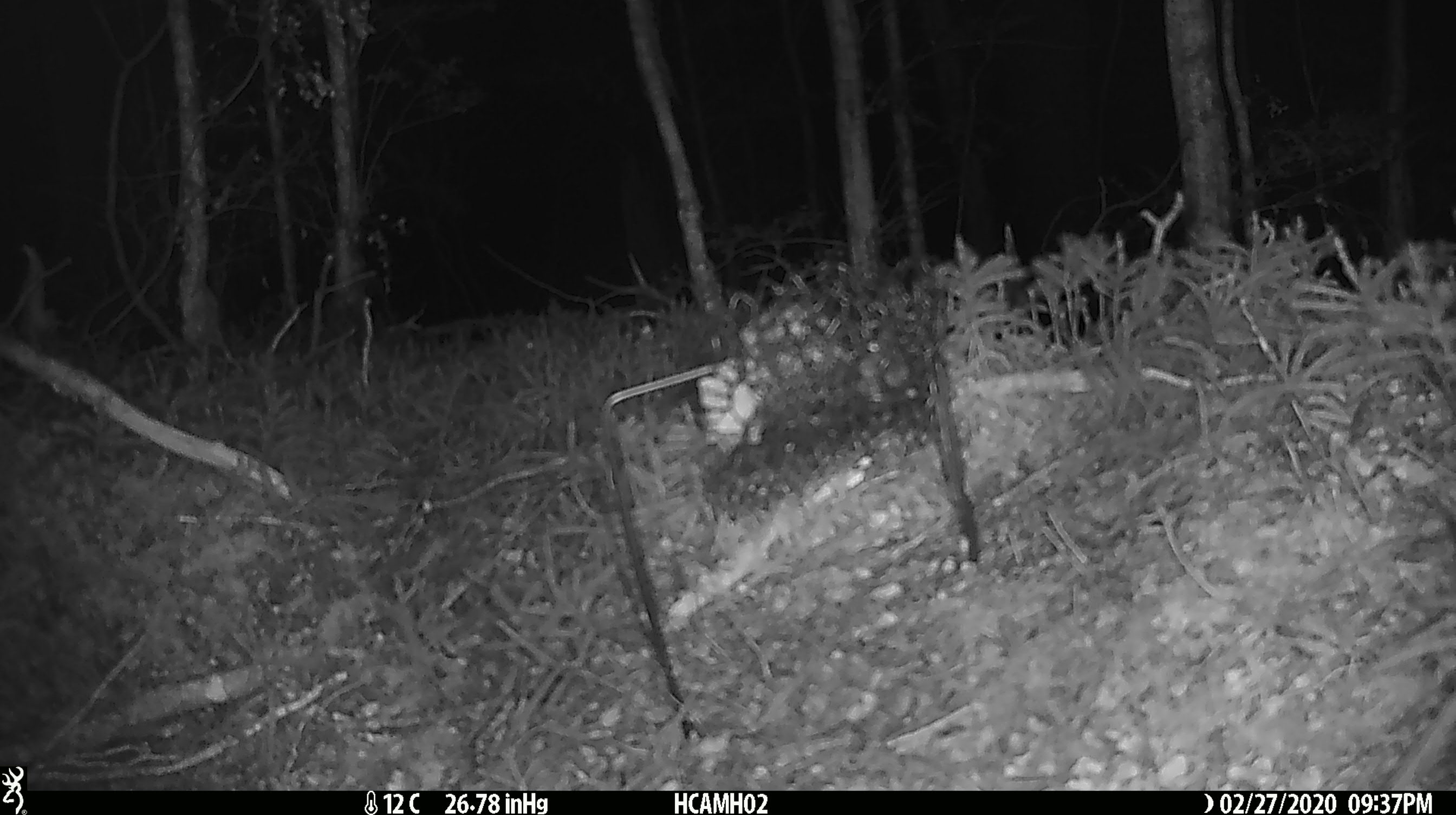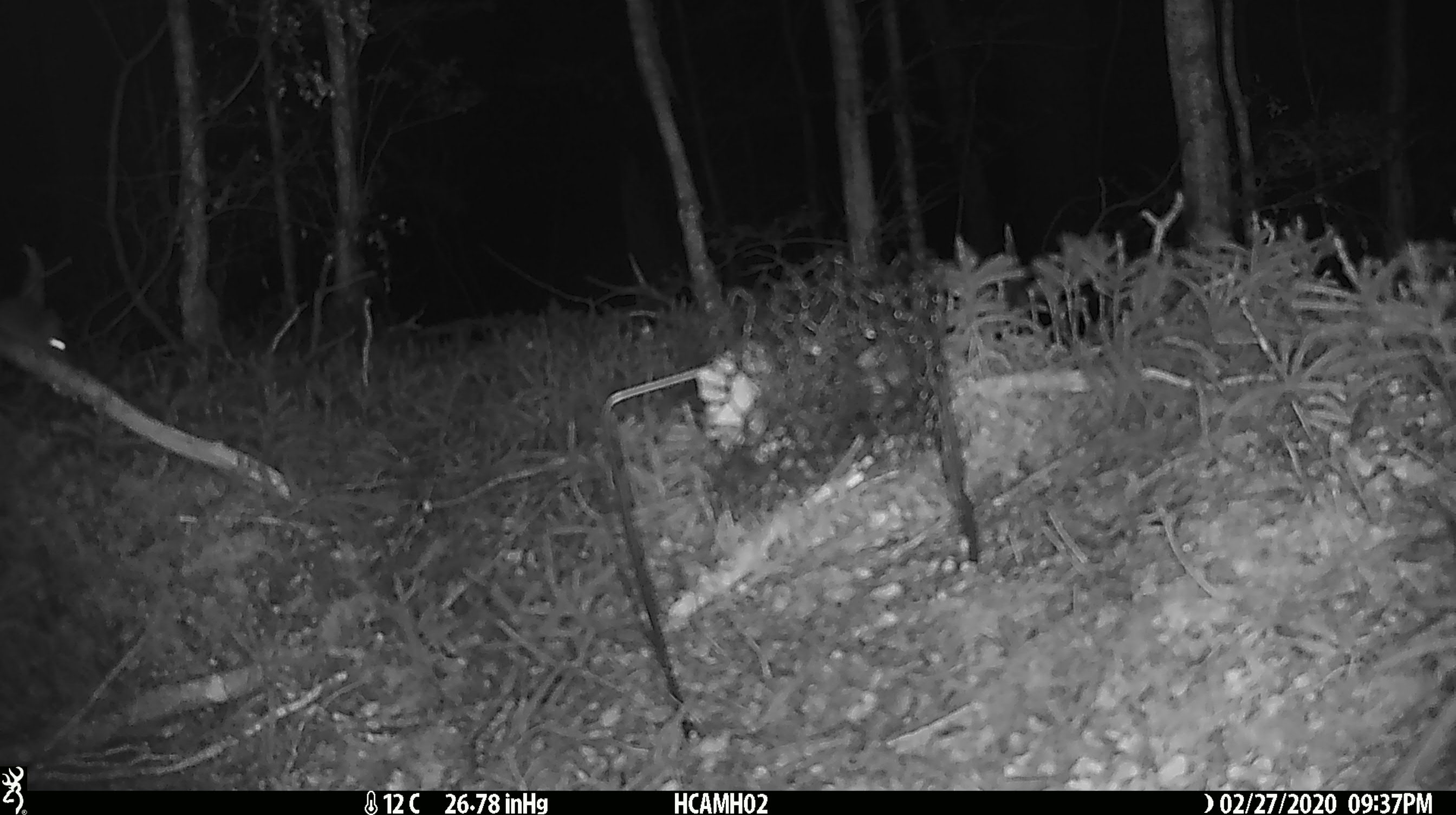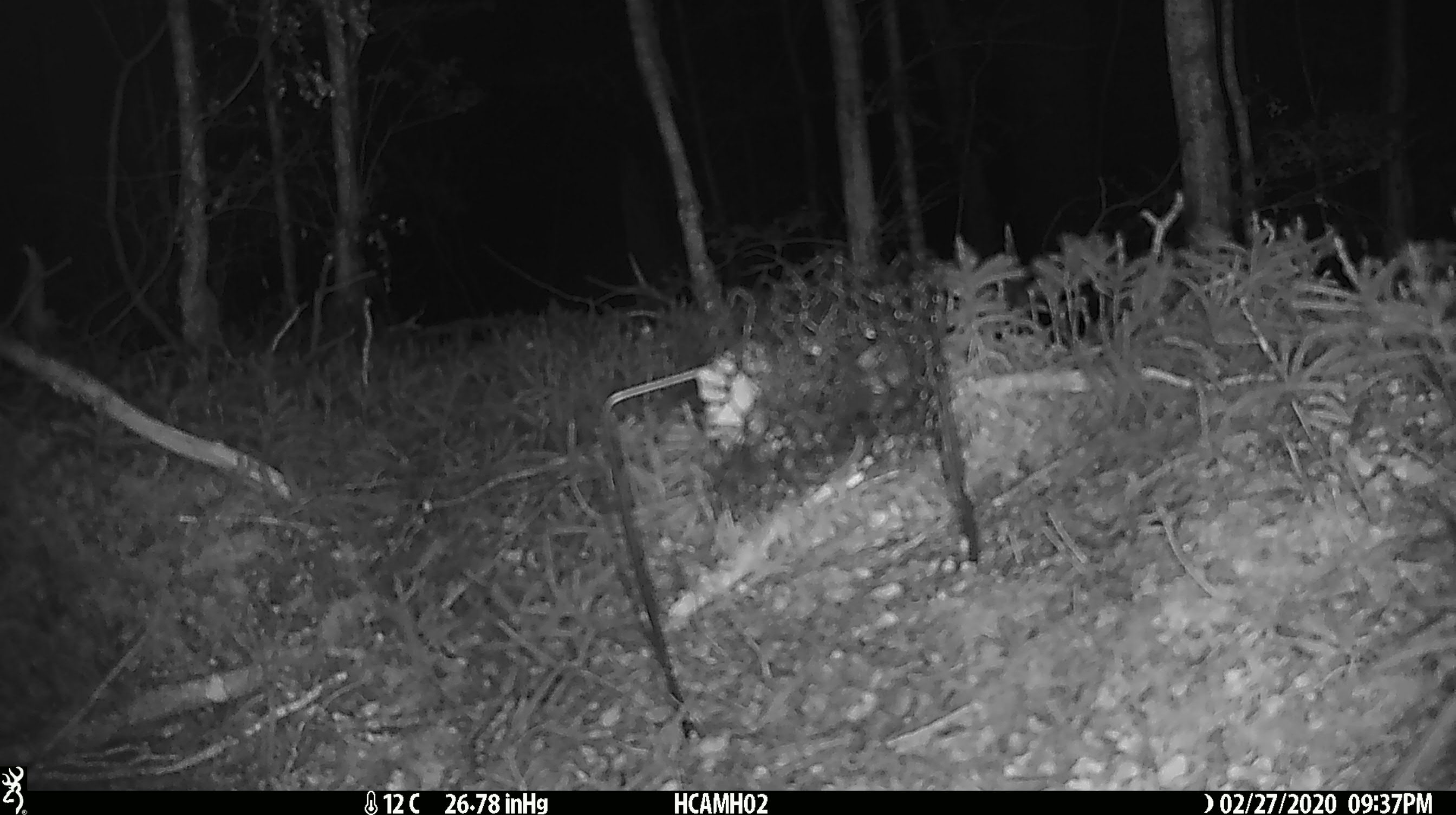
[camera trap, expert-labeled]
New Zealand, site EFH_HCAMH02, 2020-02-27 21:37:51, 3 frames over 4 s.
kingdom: Animalia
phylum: Chordata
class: Mammalia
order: Rodentia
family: Muridae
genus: Mus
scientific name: Mus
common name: mouse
Mouse (Mus).